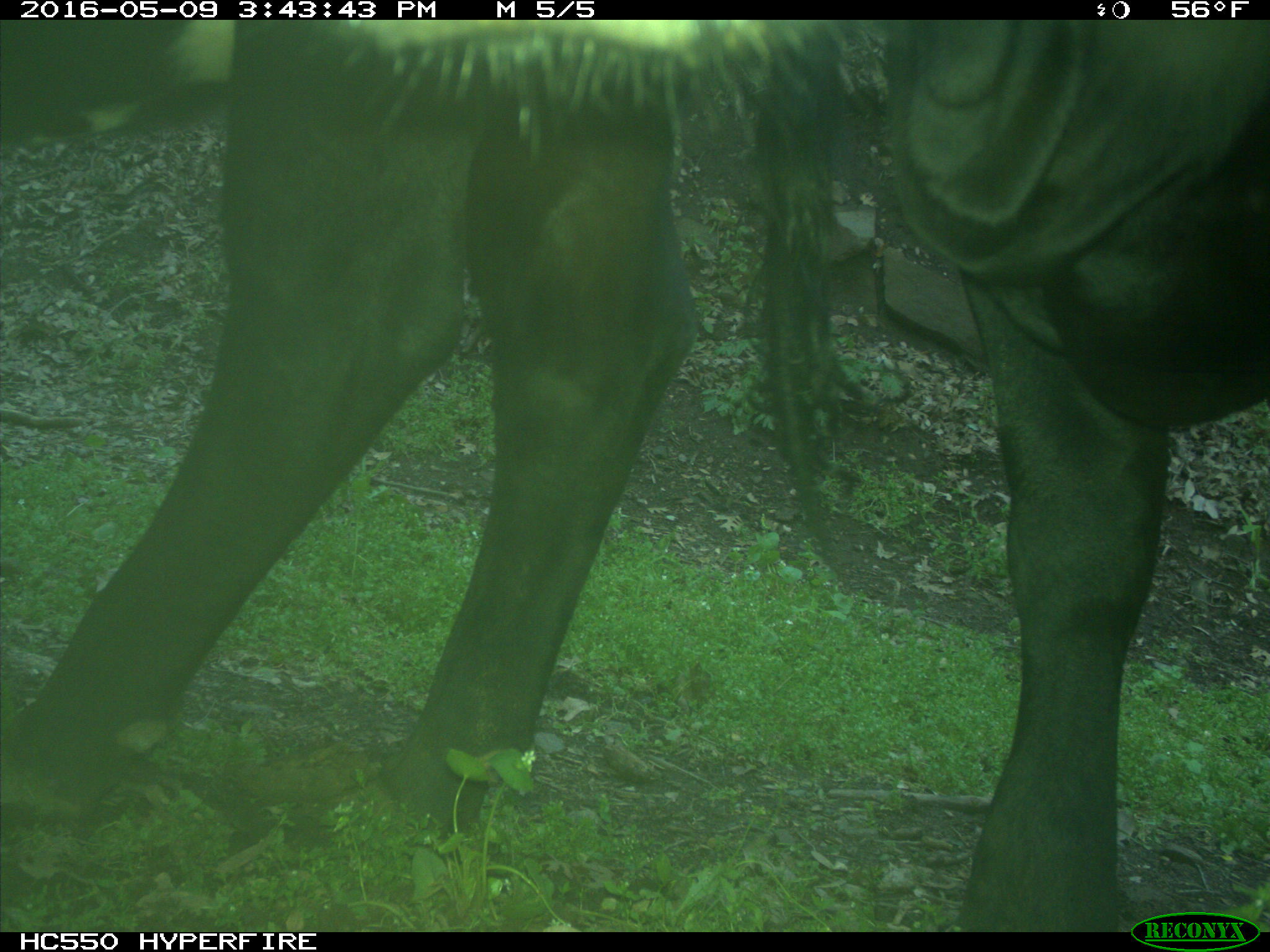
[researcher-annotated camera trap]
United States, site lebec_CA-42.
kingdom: Animalia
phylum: Chordata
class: Mammalia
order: Artiodactyla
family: Bovidae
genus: Bos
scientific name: Bos taurus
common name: domestic cow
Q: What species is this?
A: Bos taurus (domestic cow).